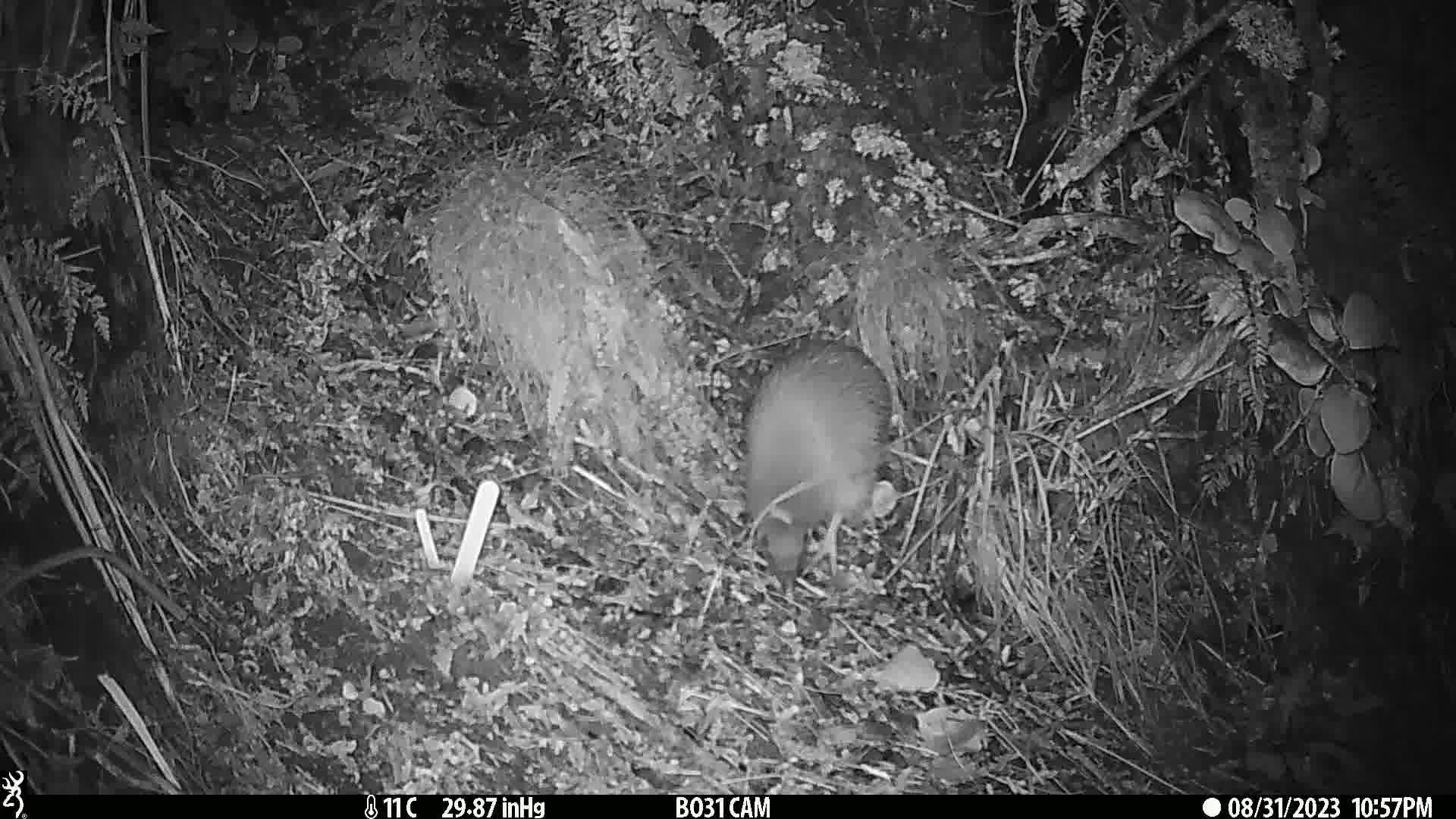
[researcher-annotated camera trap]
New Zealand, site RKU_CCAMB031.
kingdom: Animalia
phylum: Chordata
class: Aves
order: Apterygiformes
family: Apterygidae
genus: Apteryx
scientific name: Apteryx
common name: kiwi